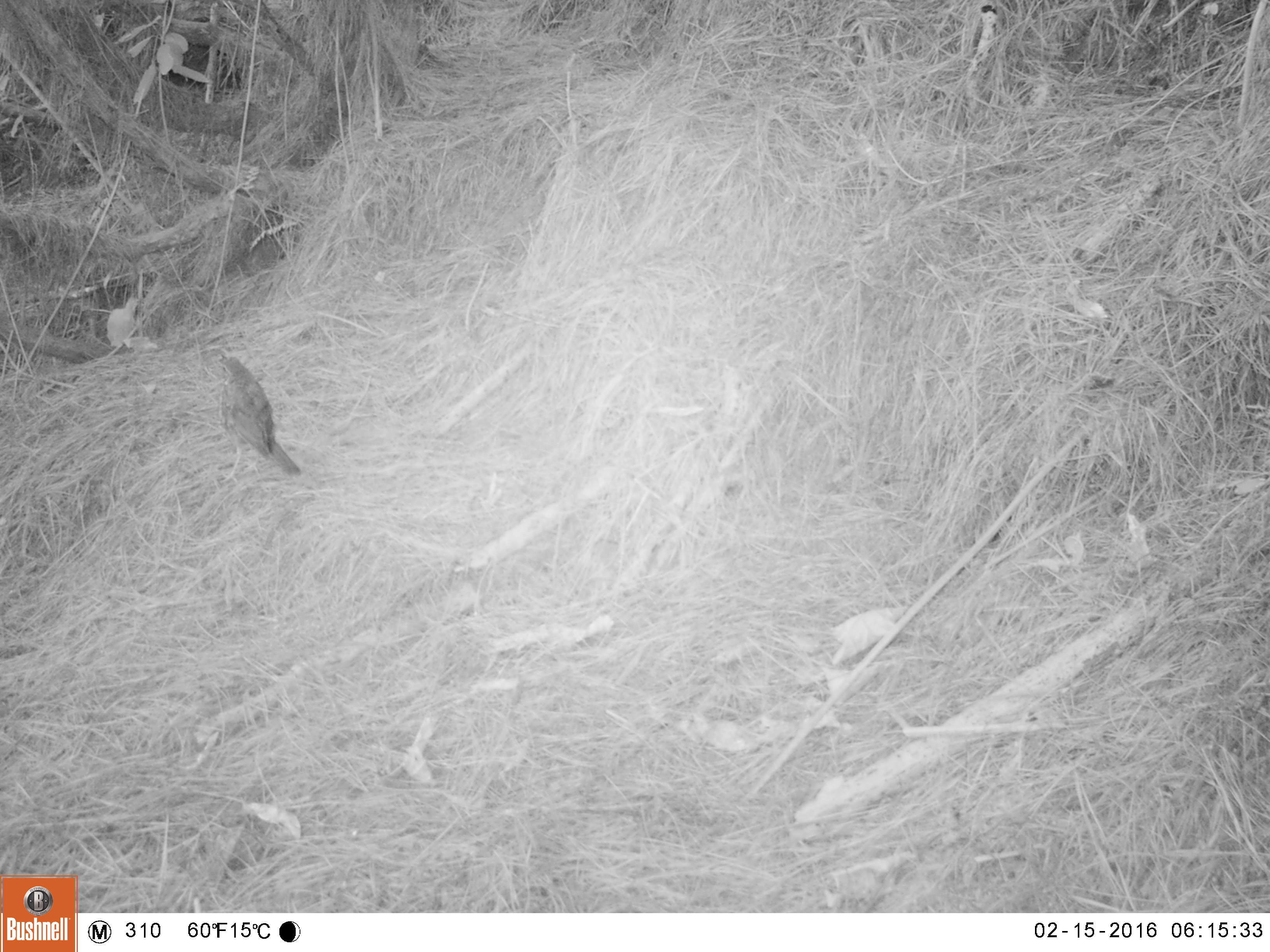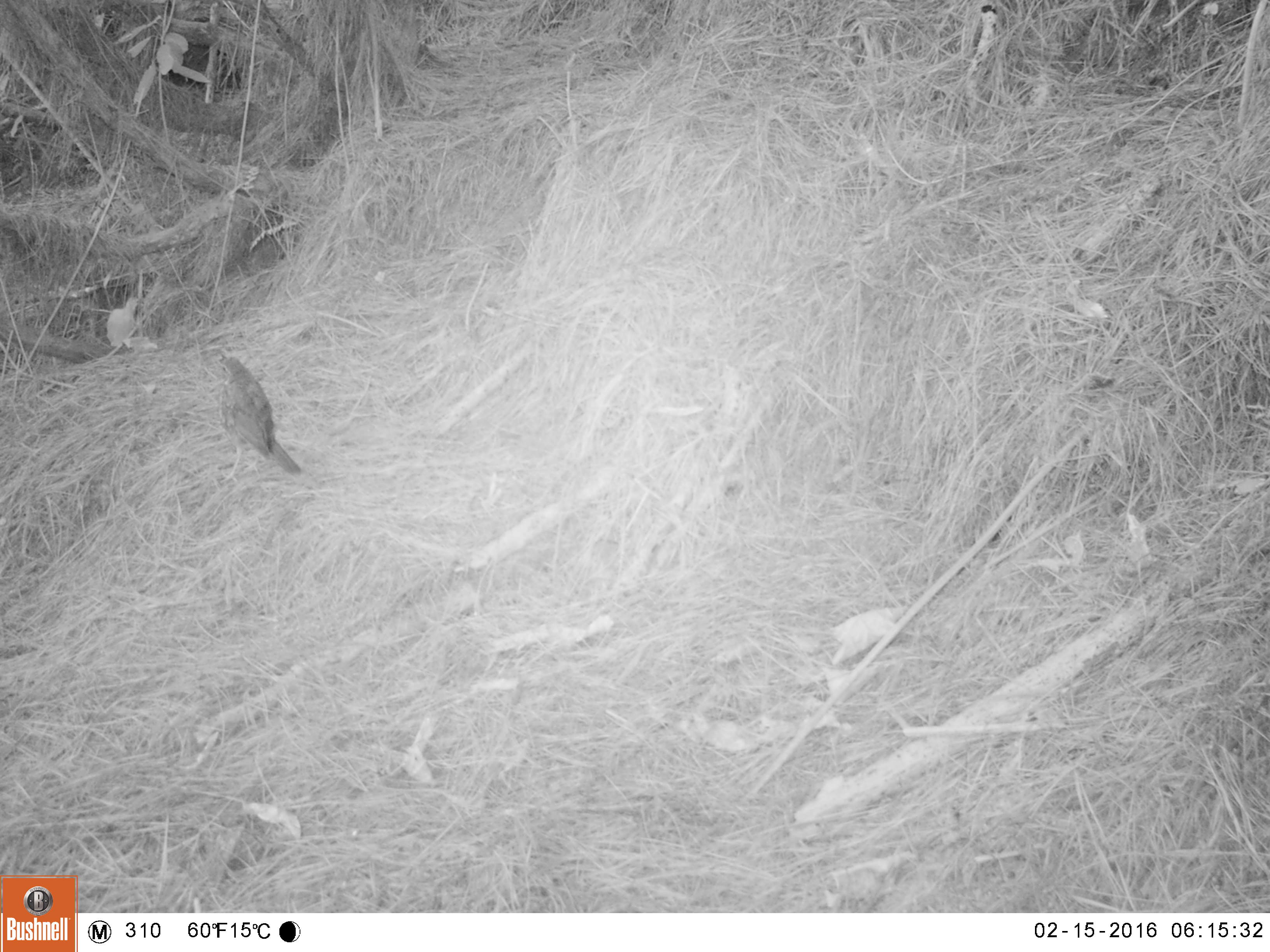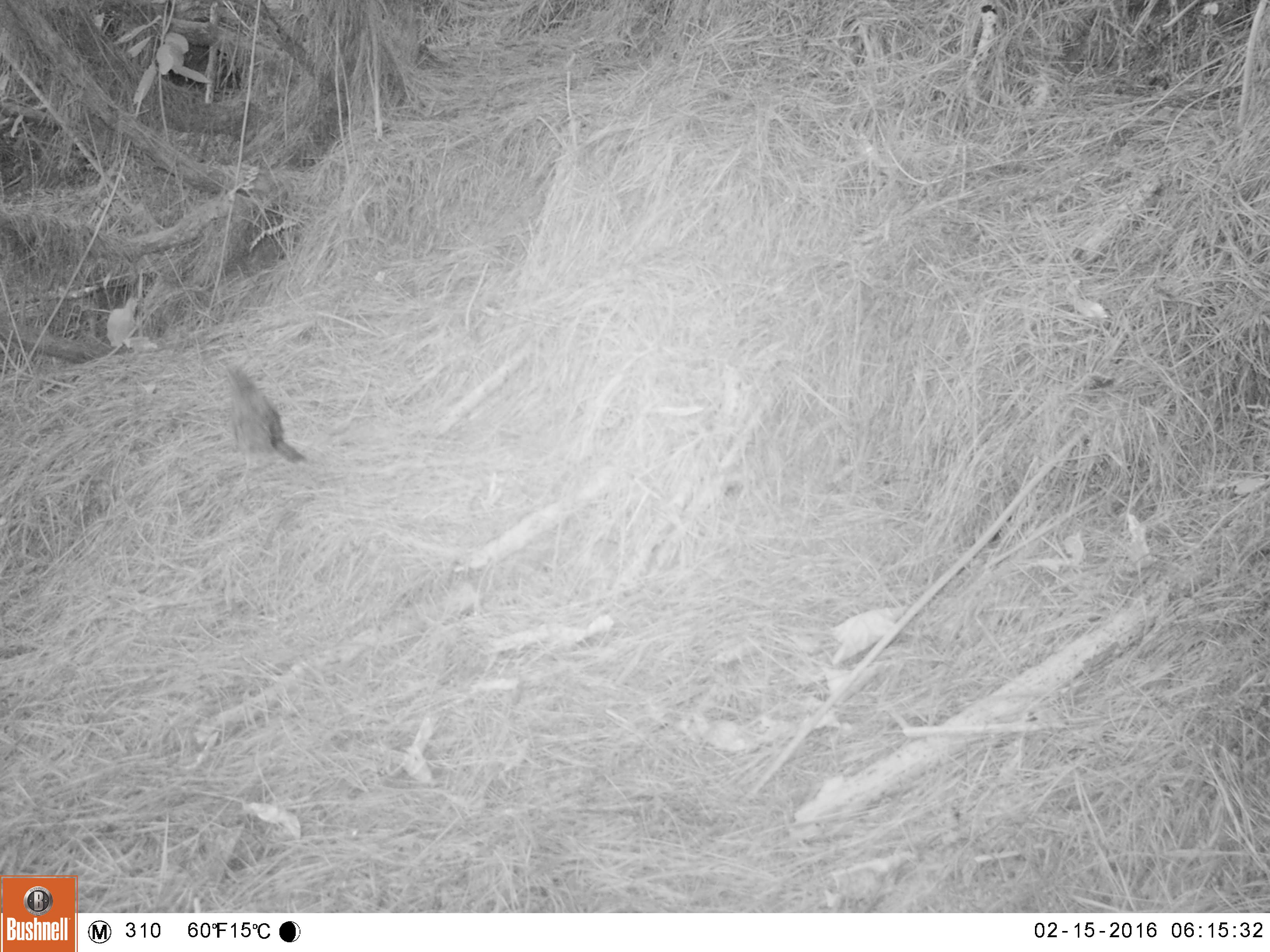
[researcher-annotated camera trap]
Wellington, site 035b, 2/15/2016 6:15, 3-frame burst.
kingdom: Animalia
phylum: Chordata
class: Aves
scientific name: Aves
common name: bird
Bird (Aves).